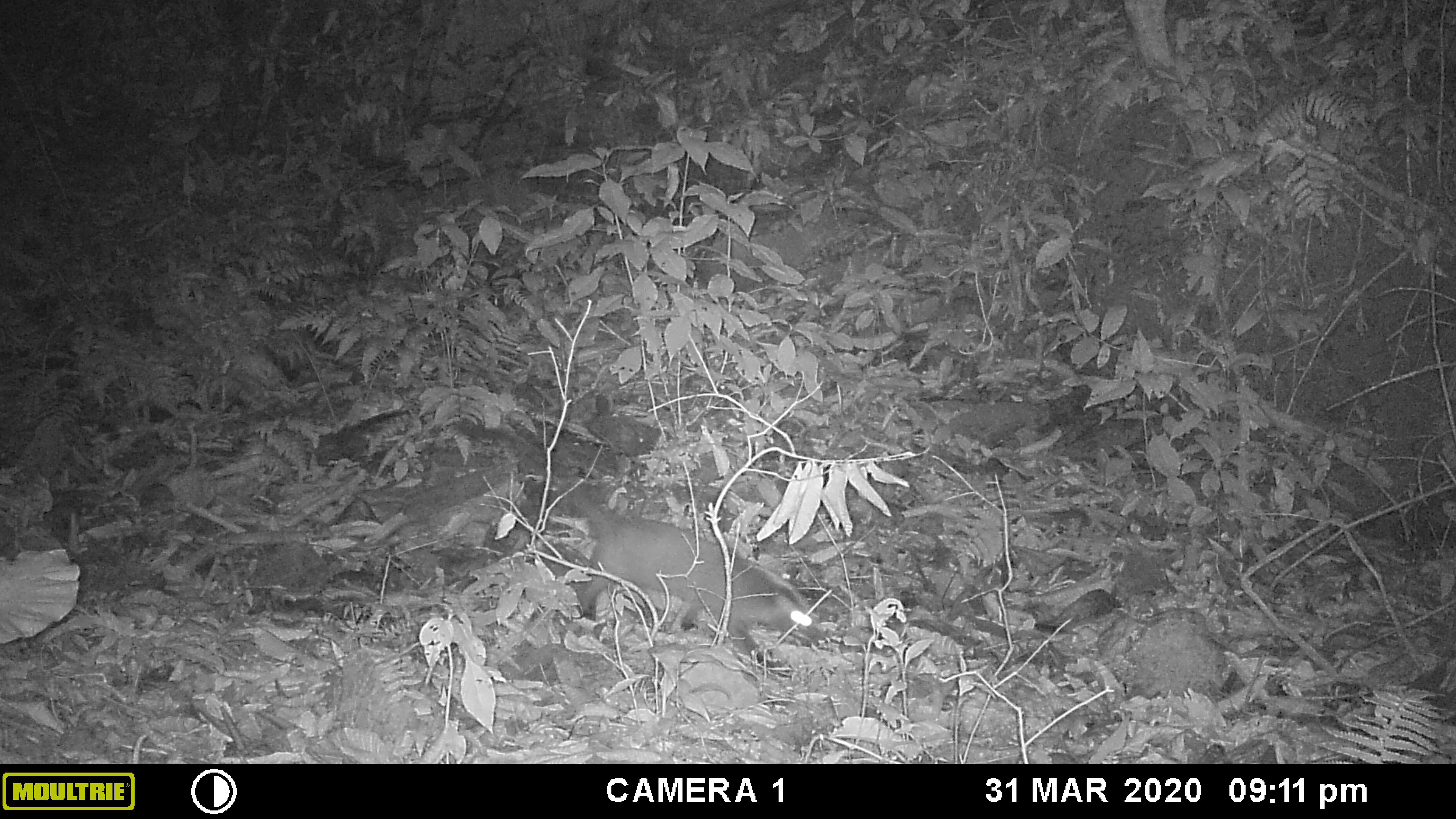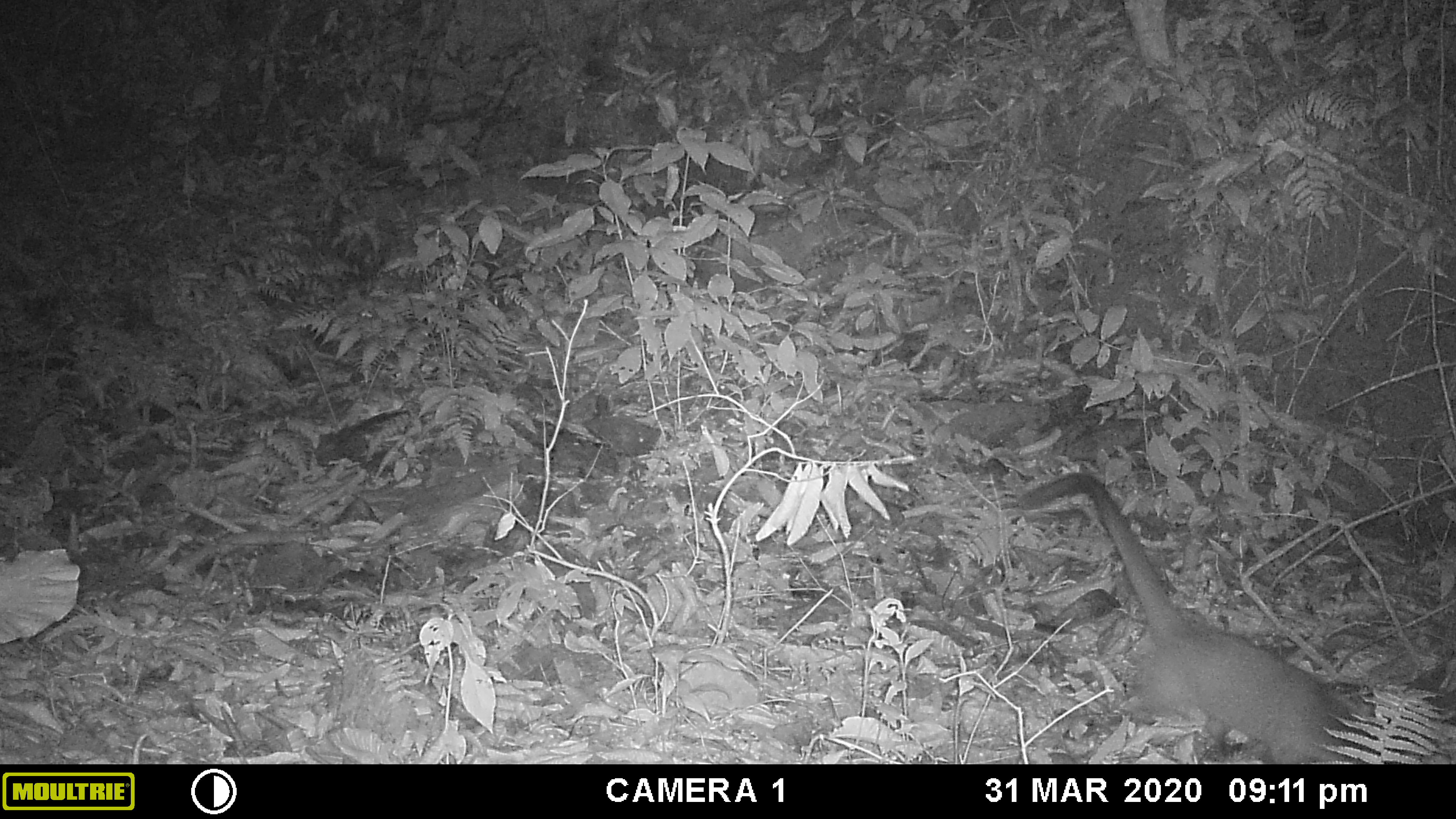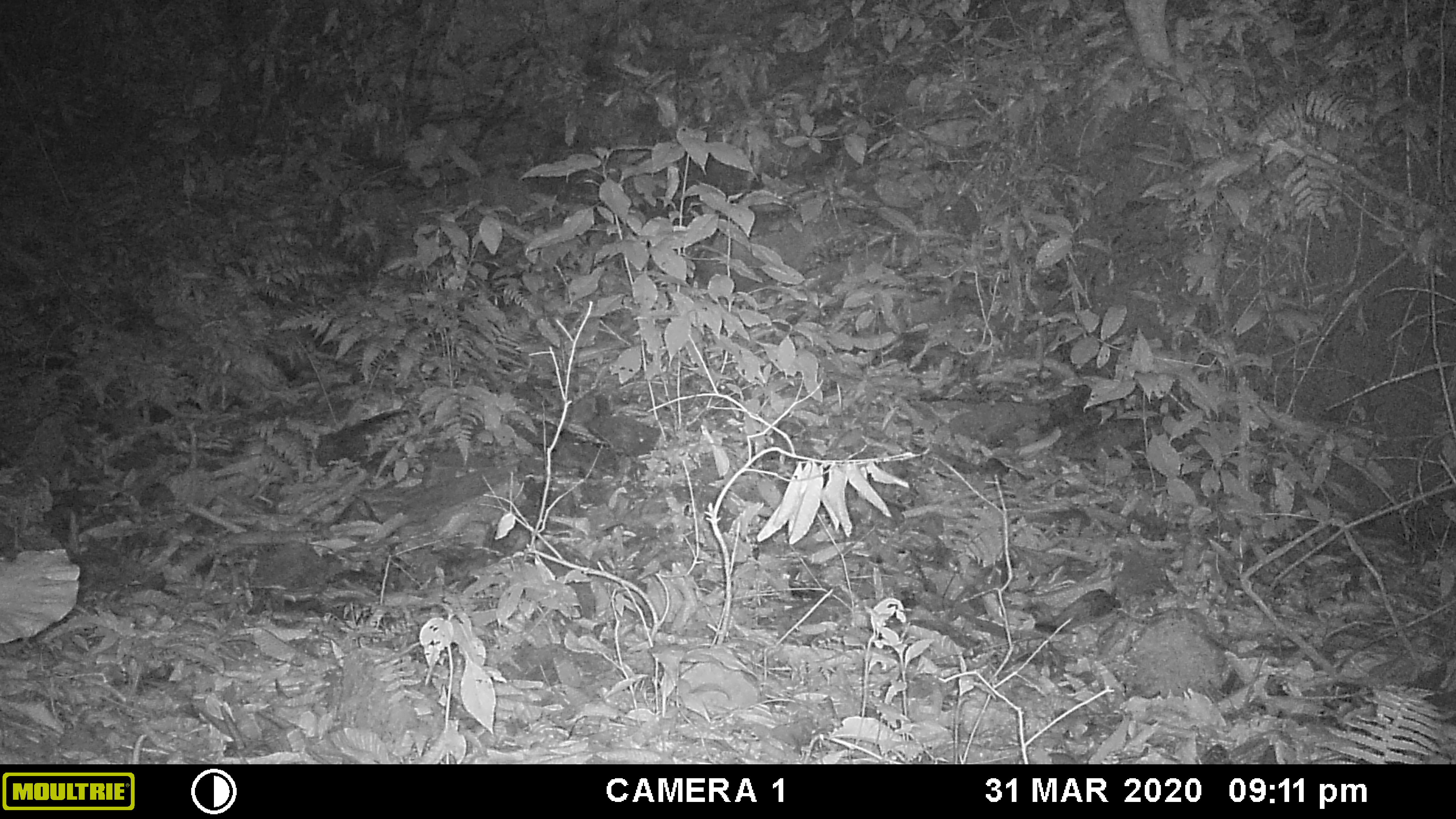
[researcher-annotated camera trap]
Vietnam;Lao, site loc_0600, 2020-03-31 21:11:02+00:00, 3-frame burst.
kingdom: Animalia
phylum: Chordata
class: Mammalia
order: Carnivora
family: Viverridae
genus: Paguma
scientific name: Paguma larvata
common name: masked palm civet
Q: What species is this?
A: Masked palm civet (Paguma larvata).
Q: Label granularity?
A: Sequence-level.